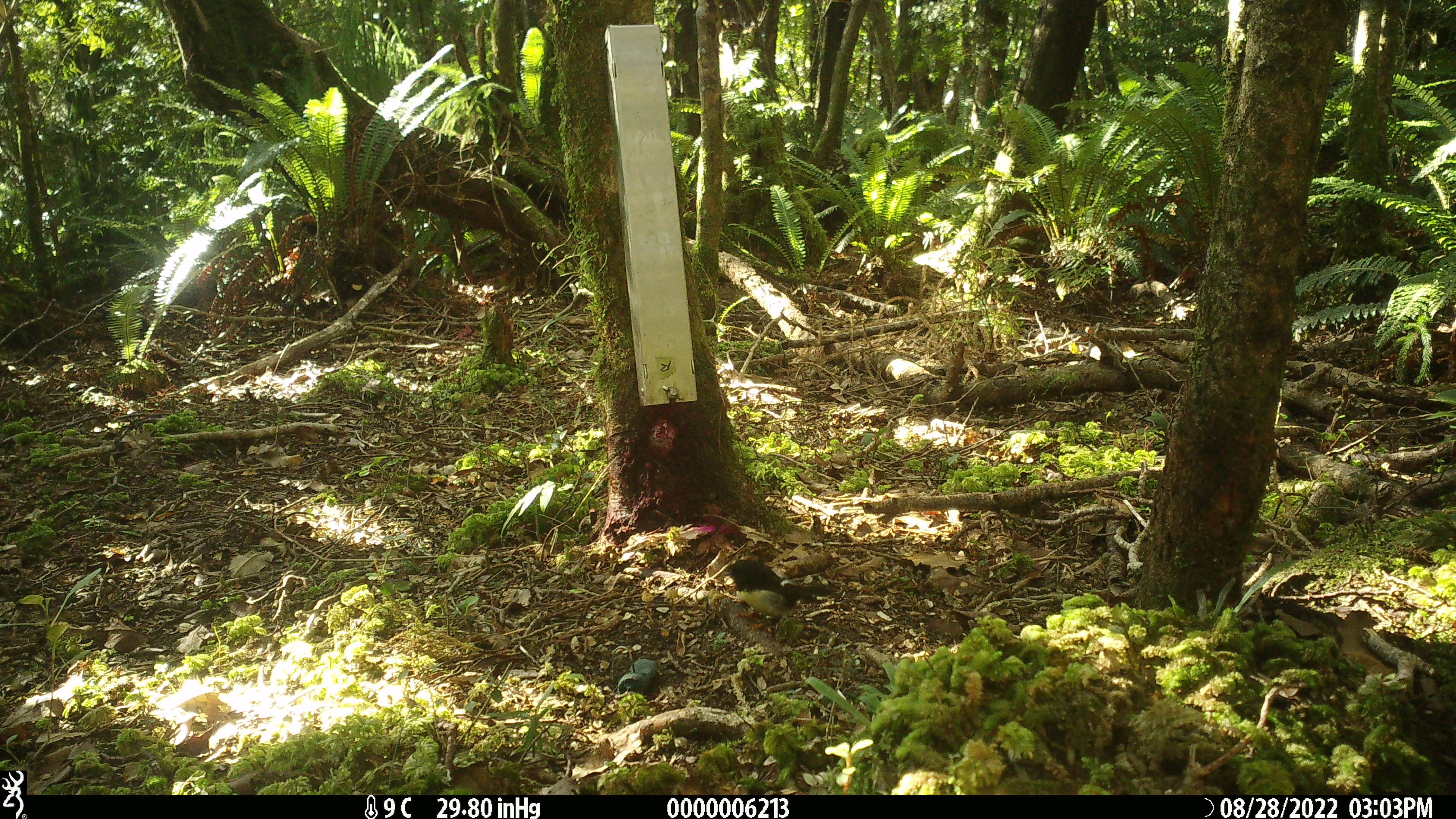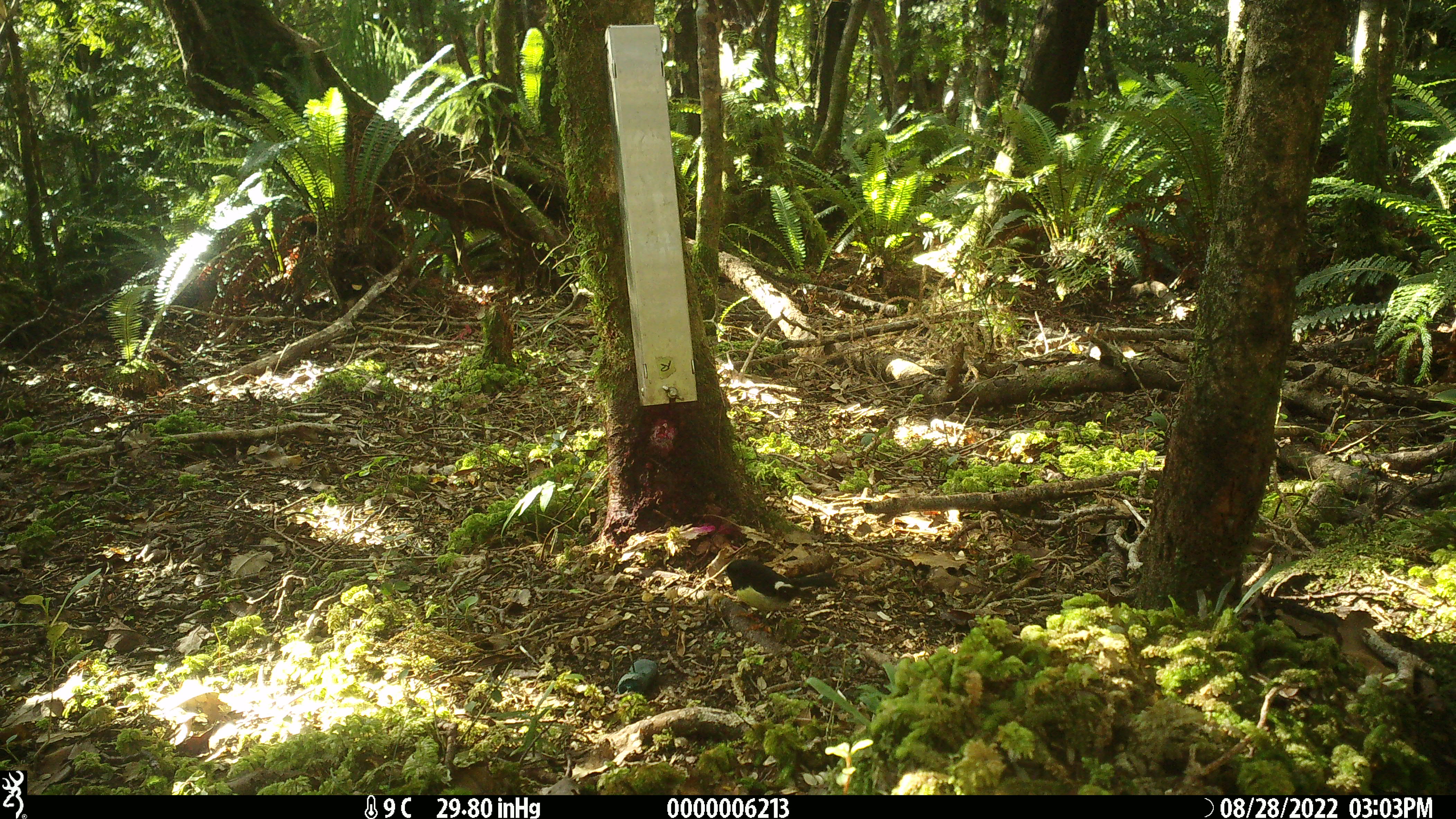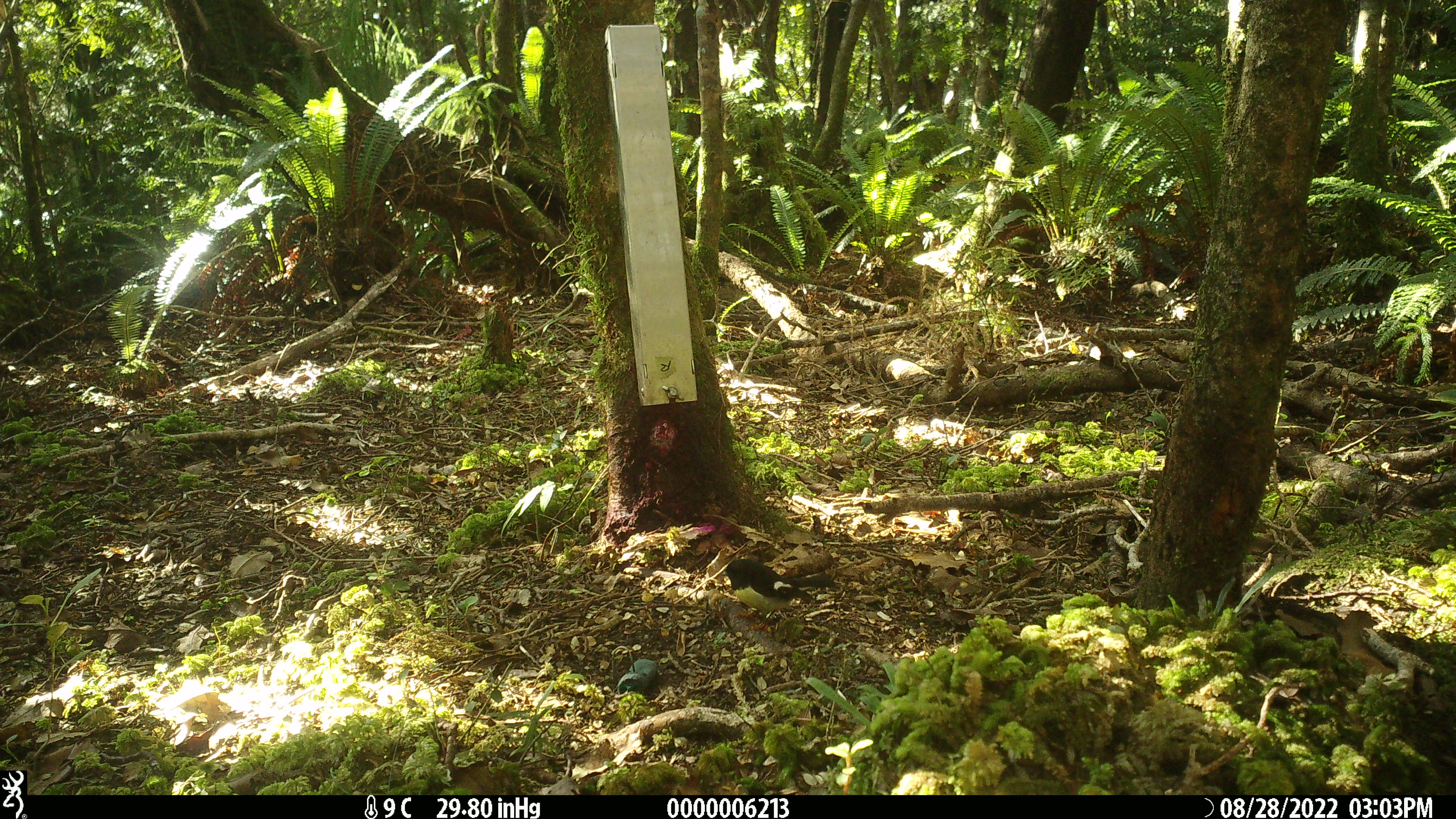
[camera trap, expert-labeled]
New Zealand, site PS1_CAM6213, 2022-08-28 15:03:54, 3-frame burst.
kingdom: Animalia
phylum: Chordata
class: Aves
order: Passeriformes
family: Petroicidae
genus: Petroica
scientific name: Petroica macrocephala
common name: tomtit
Tomtit (Petroica macrocephala).